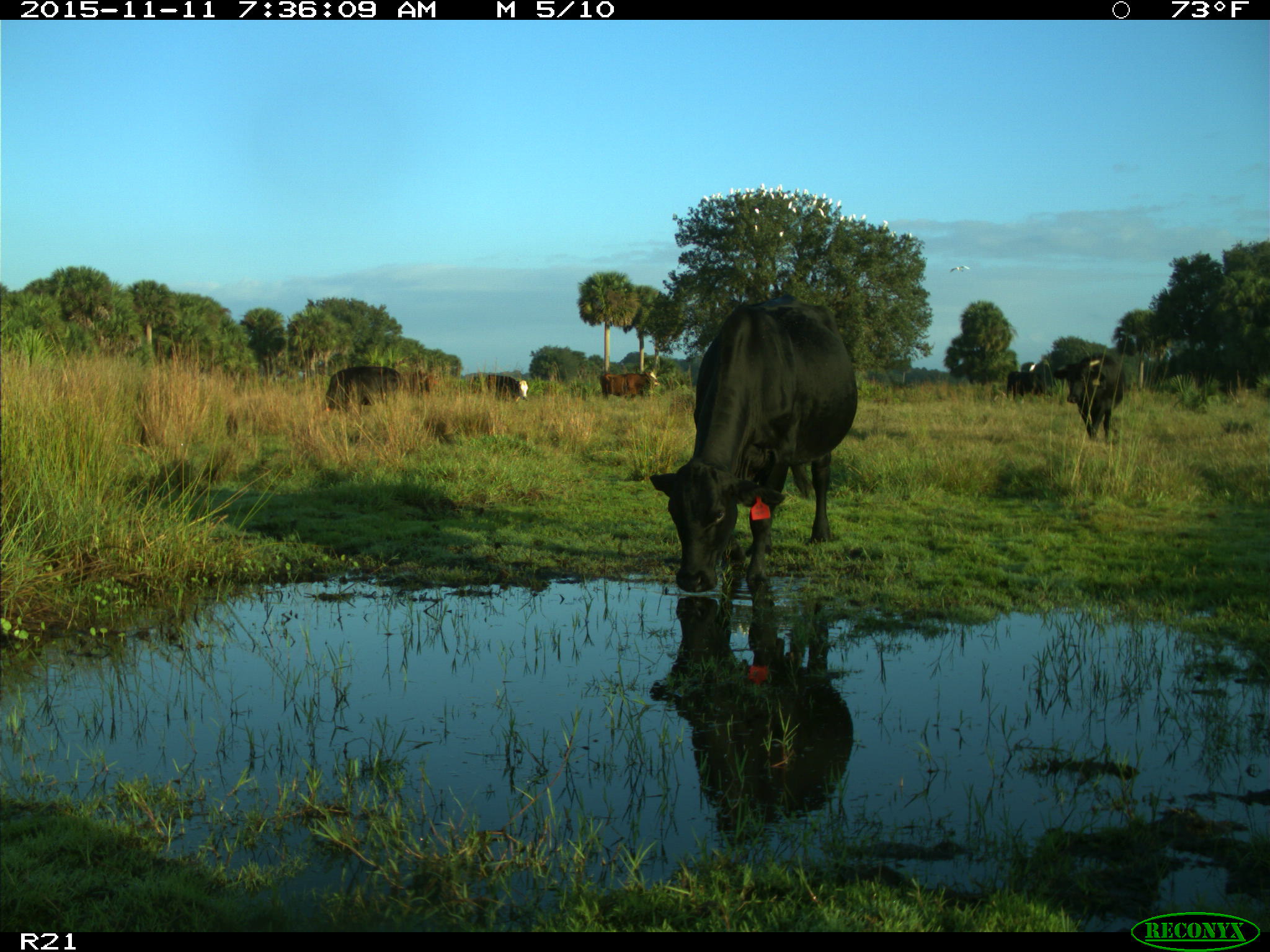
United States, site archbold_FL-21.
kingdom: Animalia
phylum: Chordata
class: Mammalia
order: Artiodactyla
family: Bovidae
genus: Bos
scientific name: Bos taurus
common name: domestic cow